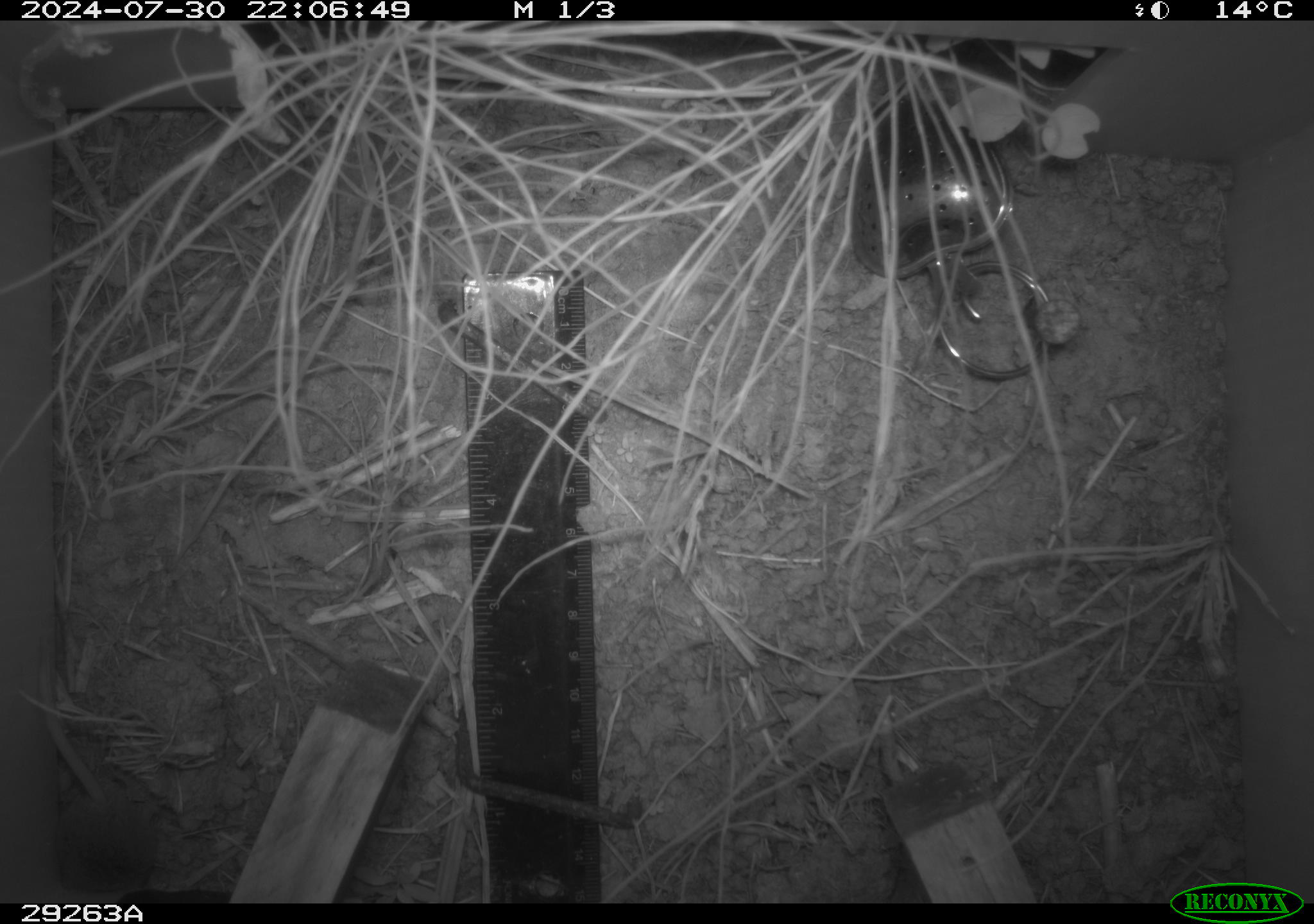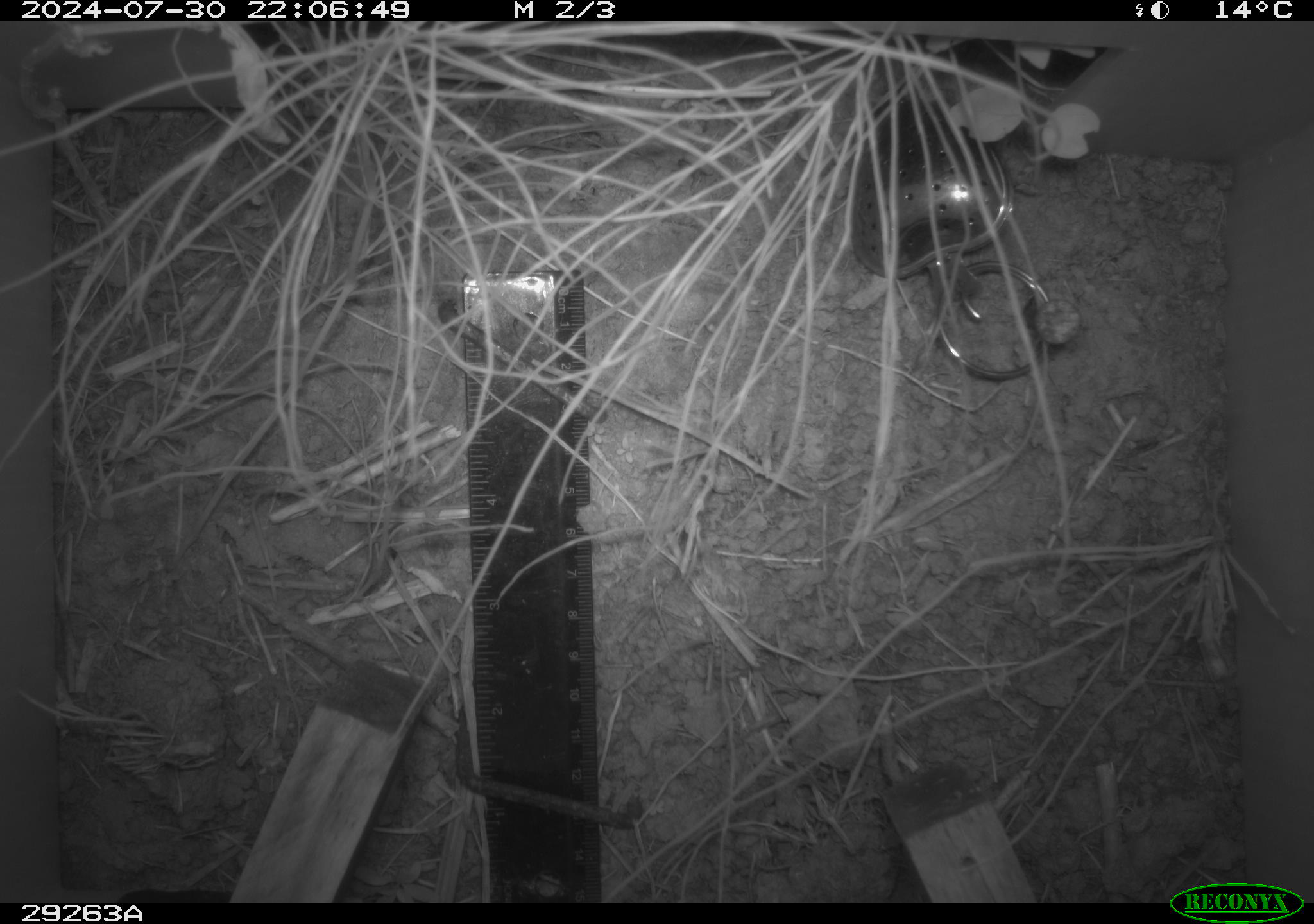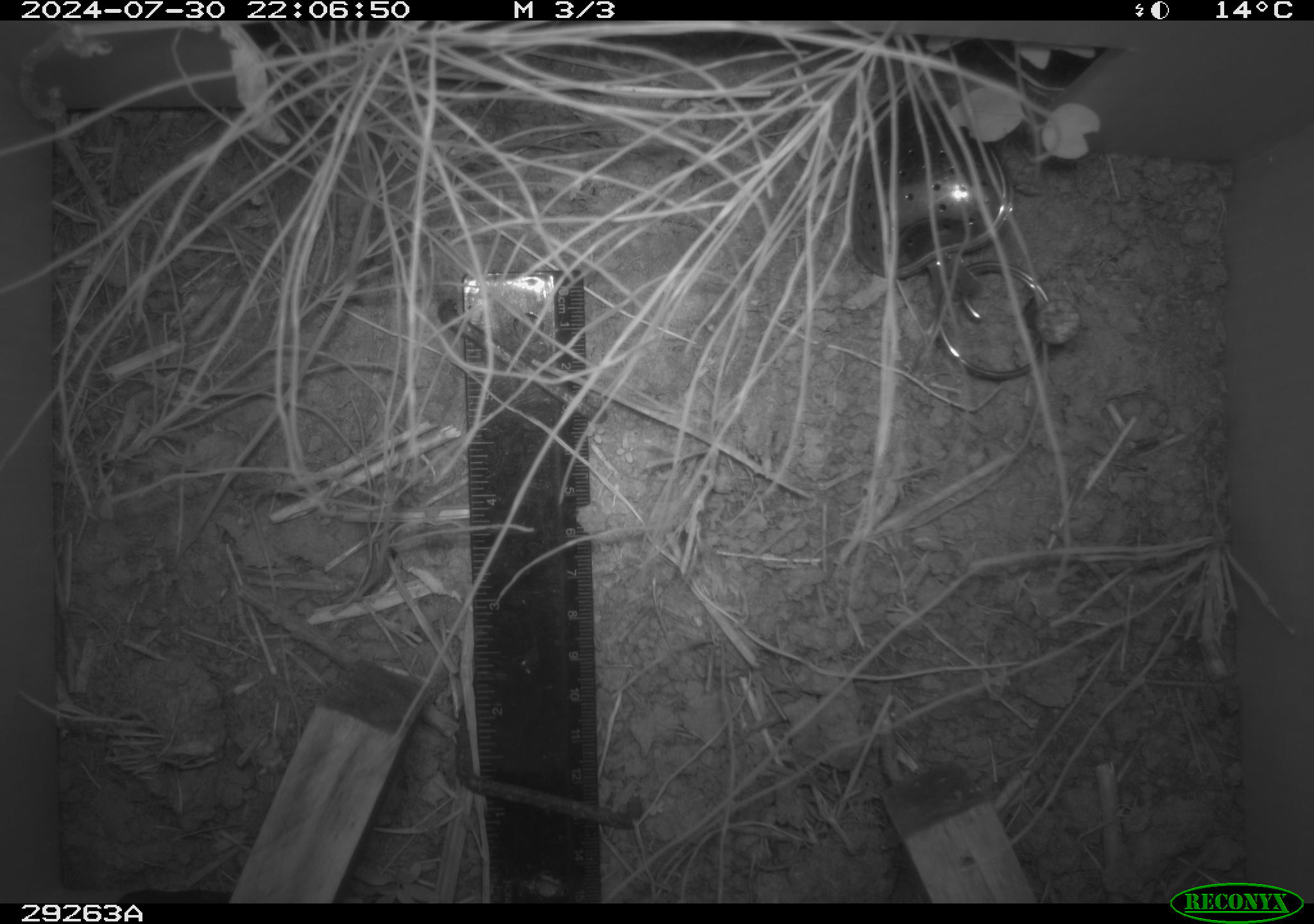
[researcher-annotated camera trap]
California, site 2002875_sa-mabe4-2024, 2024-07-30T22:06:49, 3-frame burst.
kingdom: Animalia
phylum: Chordata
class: Mammalia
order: Eulipotyphla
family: Soricidae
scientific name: Soricidae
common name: shrews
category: soricidae family